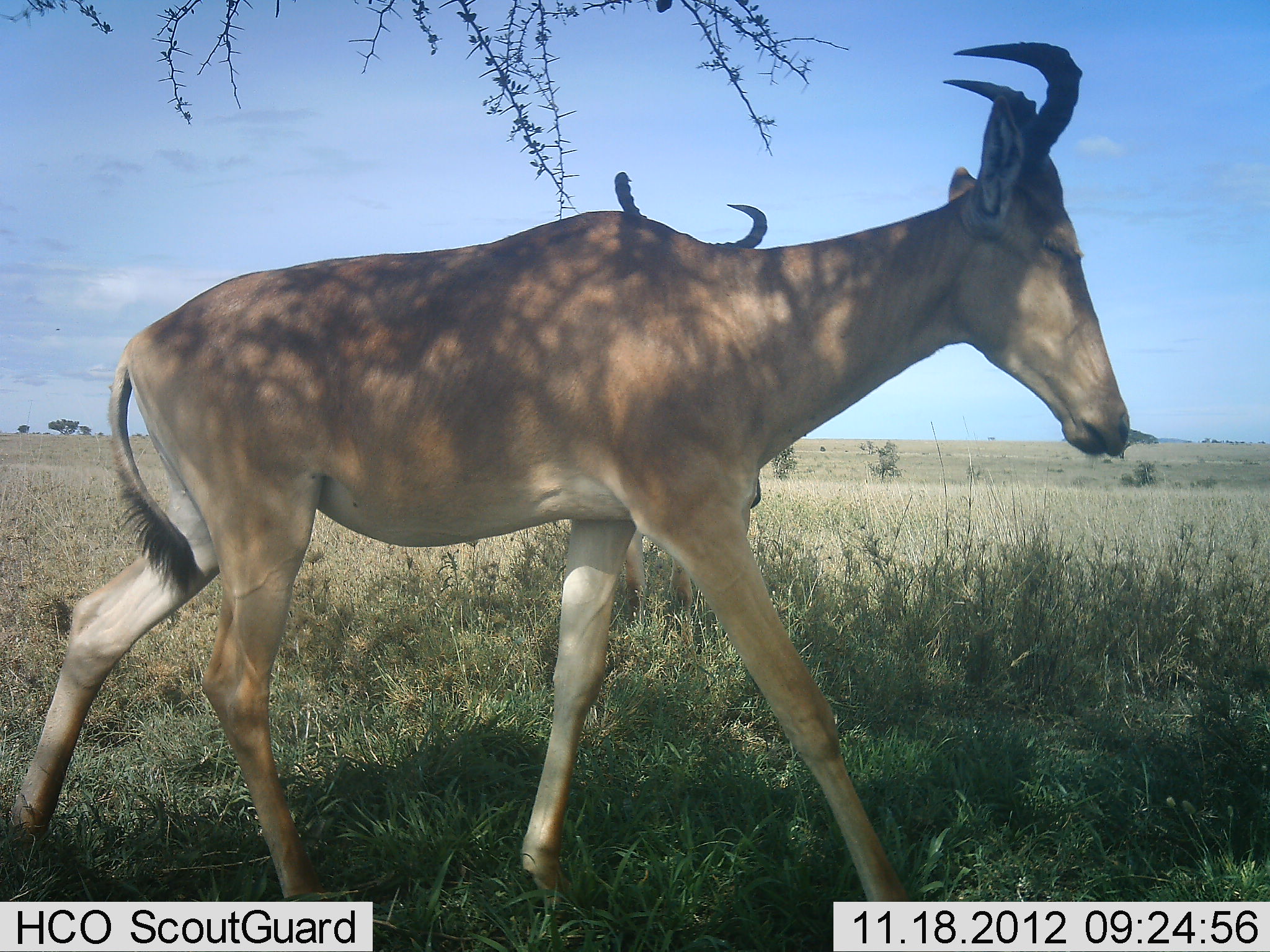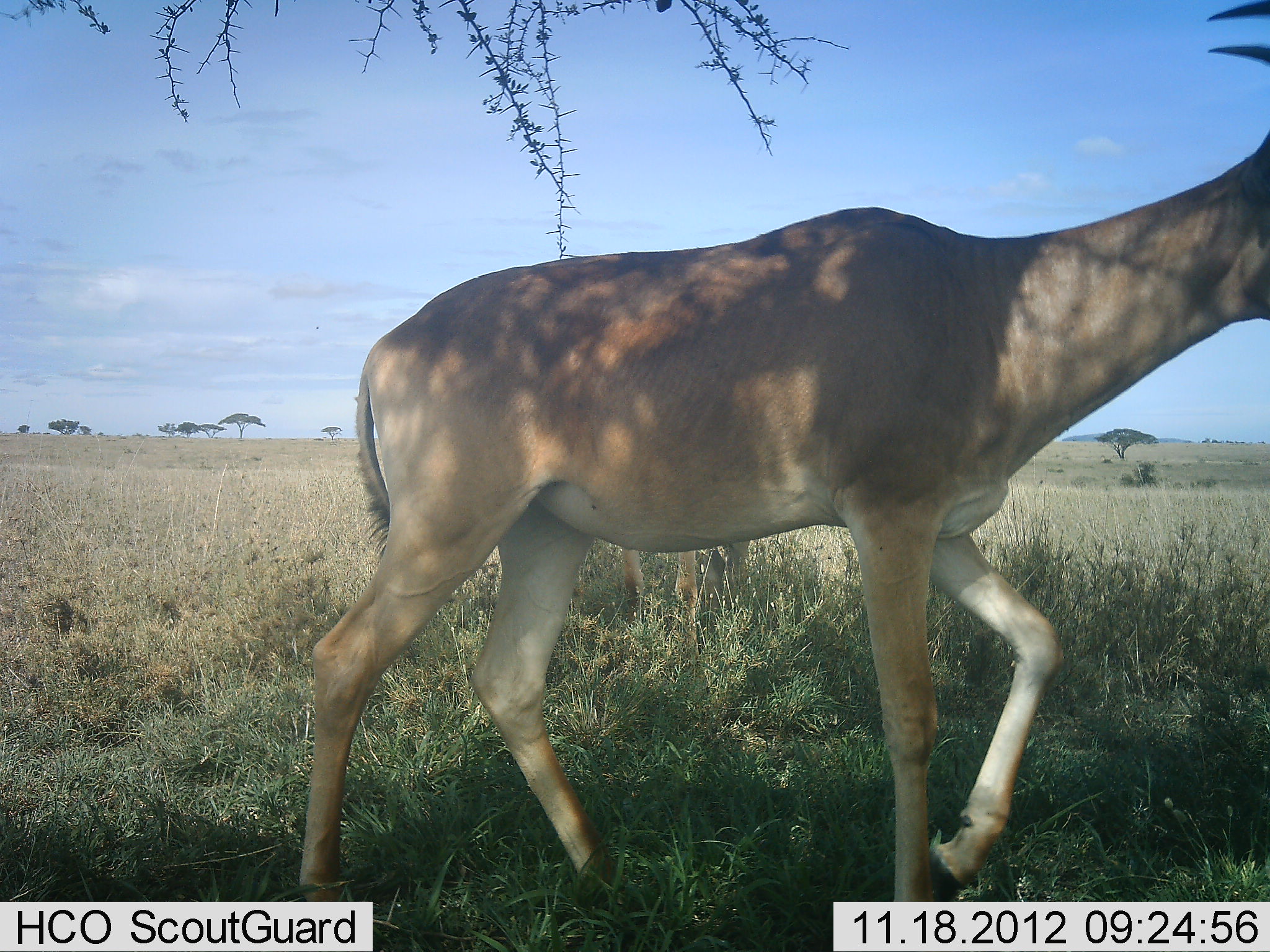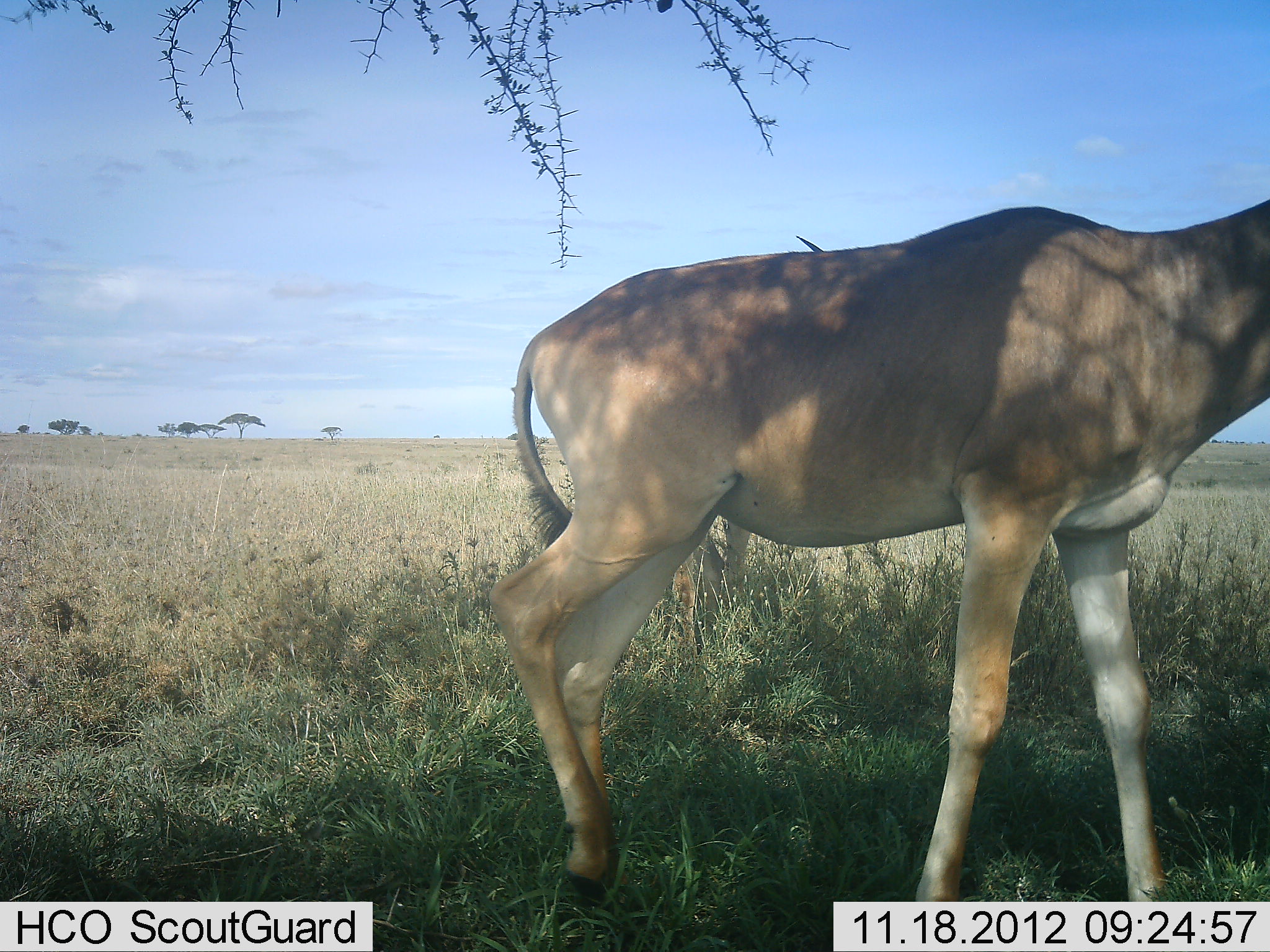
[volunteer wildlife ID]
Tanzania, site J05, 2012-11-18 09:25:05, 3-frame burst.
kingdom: Animalia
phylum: Chordata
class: Mammalia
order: Artiodactyla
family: Bovidae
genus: Alcelaphus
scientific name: Alcelaphus buselaphus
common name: hartebeest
Hartebeest (Alcelaphus buselaphus), count 2. Behavior (volunteer vote fractions): standing 60%, resting 0%, moving 90%, interacting 0%. Young present (vote fraction): 0%. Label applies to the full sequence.